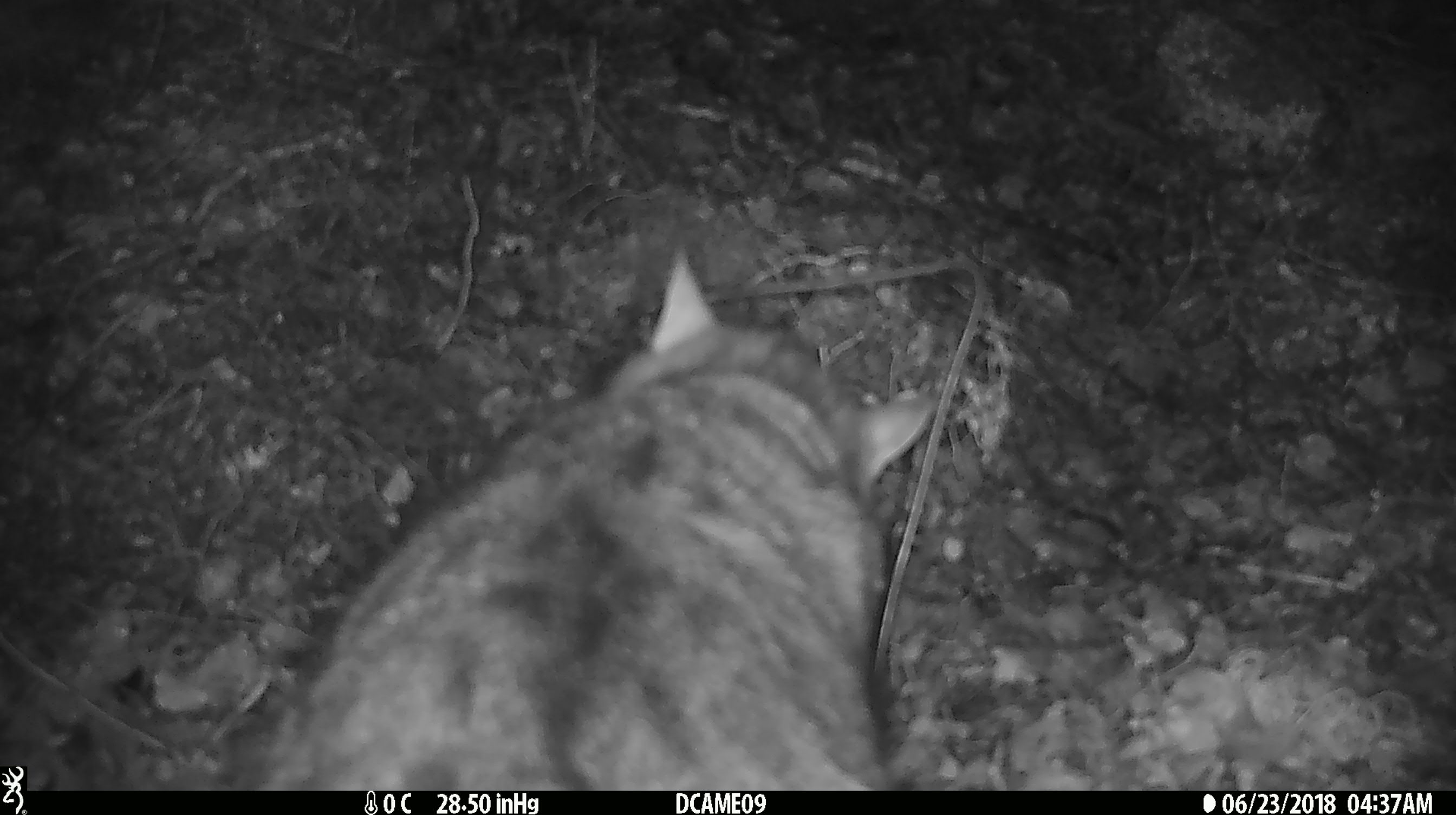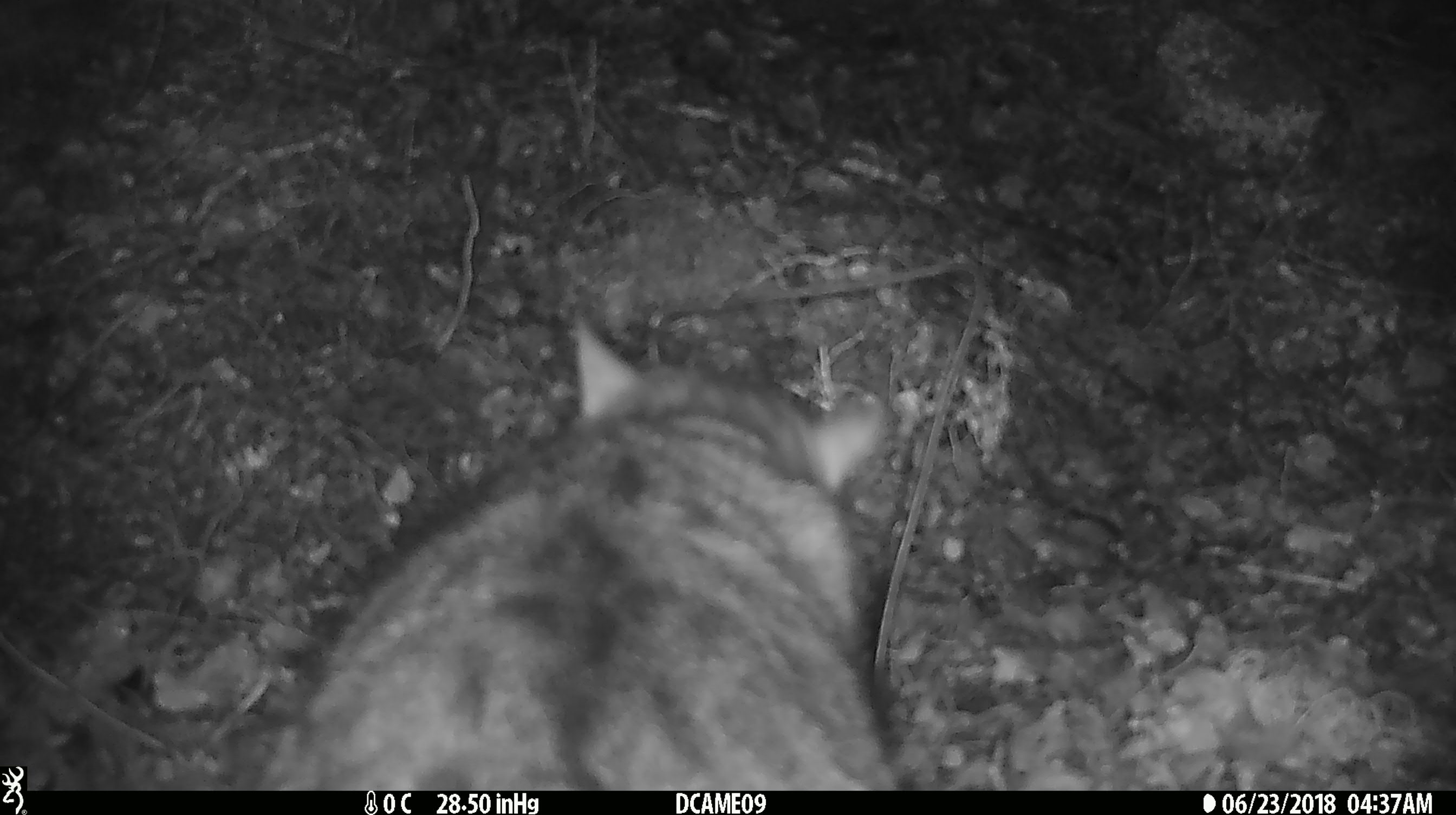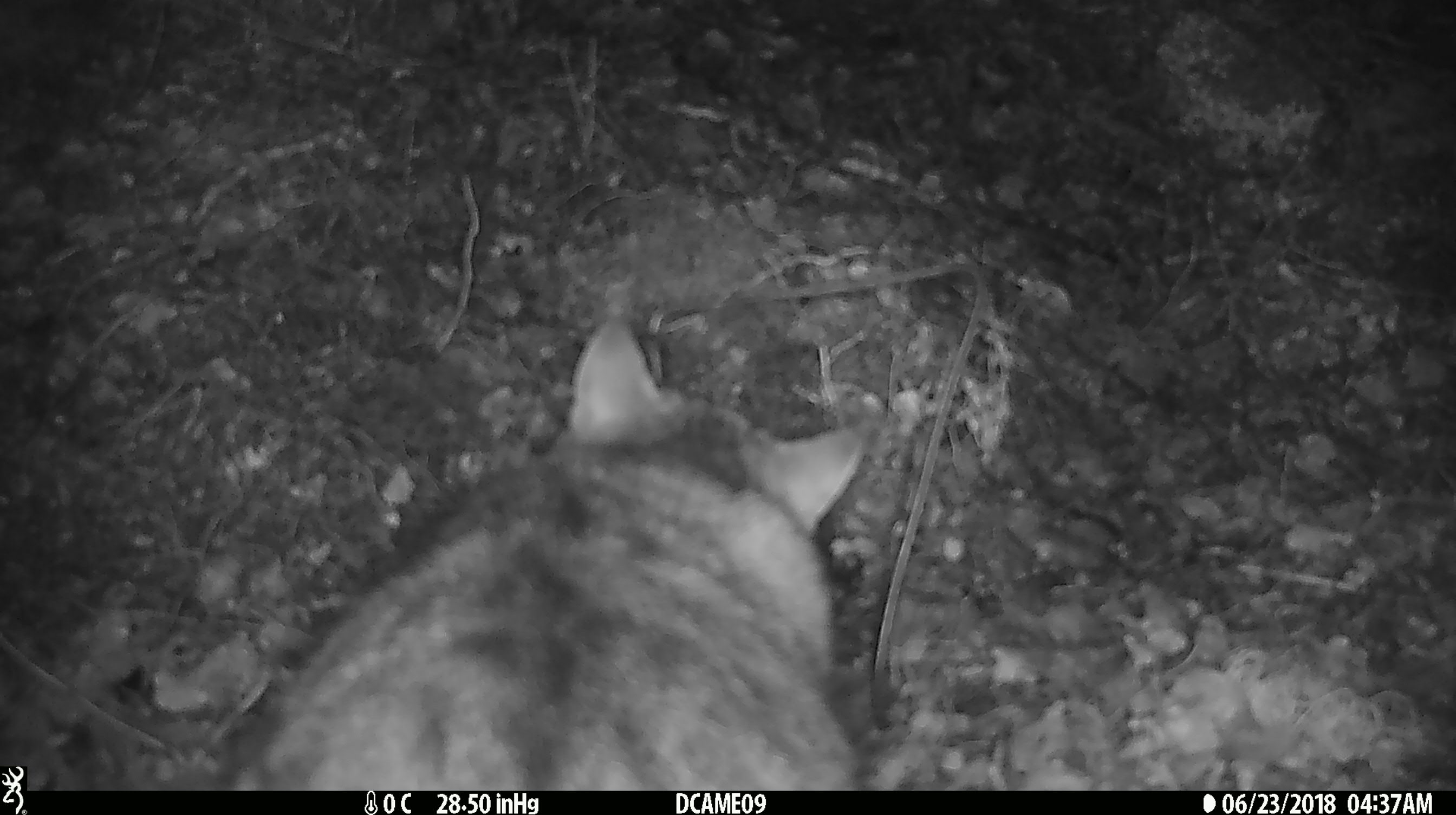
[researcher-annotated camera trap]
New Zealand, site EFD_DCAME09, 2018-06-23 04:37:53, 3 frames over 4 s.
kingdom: Animalia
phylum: Chordata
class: Mammalia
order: Carnivora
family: Felidae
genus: Felis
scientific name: Felis catus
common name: domestic cat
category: cat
Cat (domestic cat) (Felis catus).